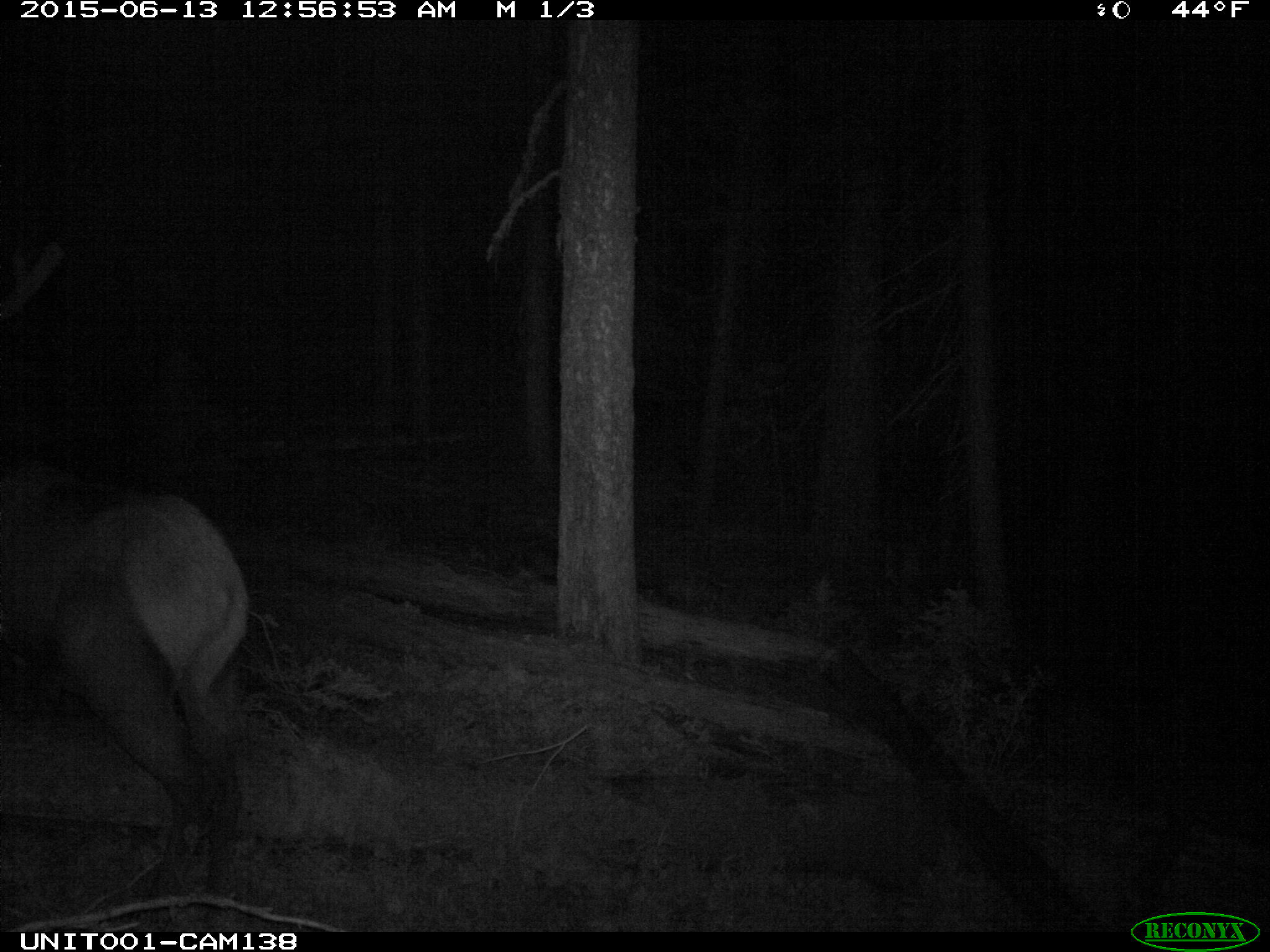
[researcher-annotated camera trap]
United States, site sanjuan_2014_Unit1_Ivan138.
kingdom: Animalia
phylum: Chordata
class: Mammalia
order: Artiodactyla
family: Cervidae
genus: Cervus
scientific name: Cervus elaphus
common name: red deer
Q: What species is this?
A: Cervus elaphus (red deer).